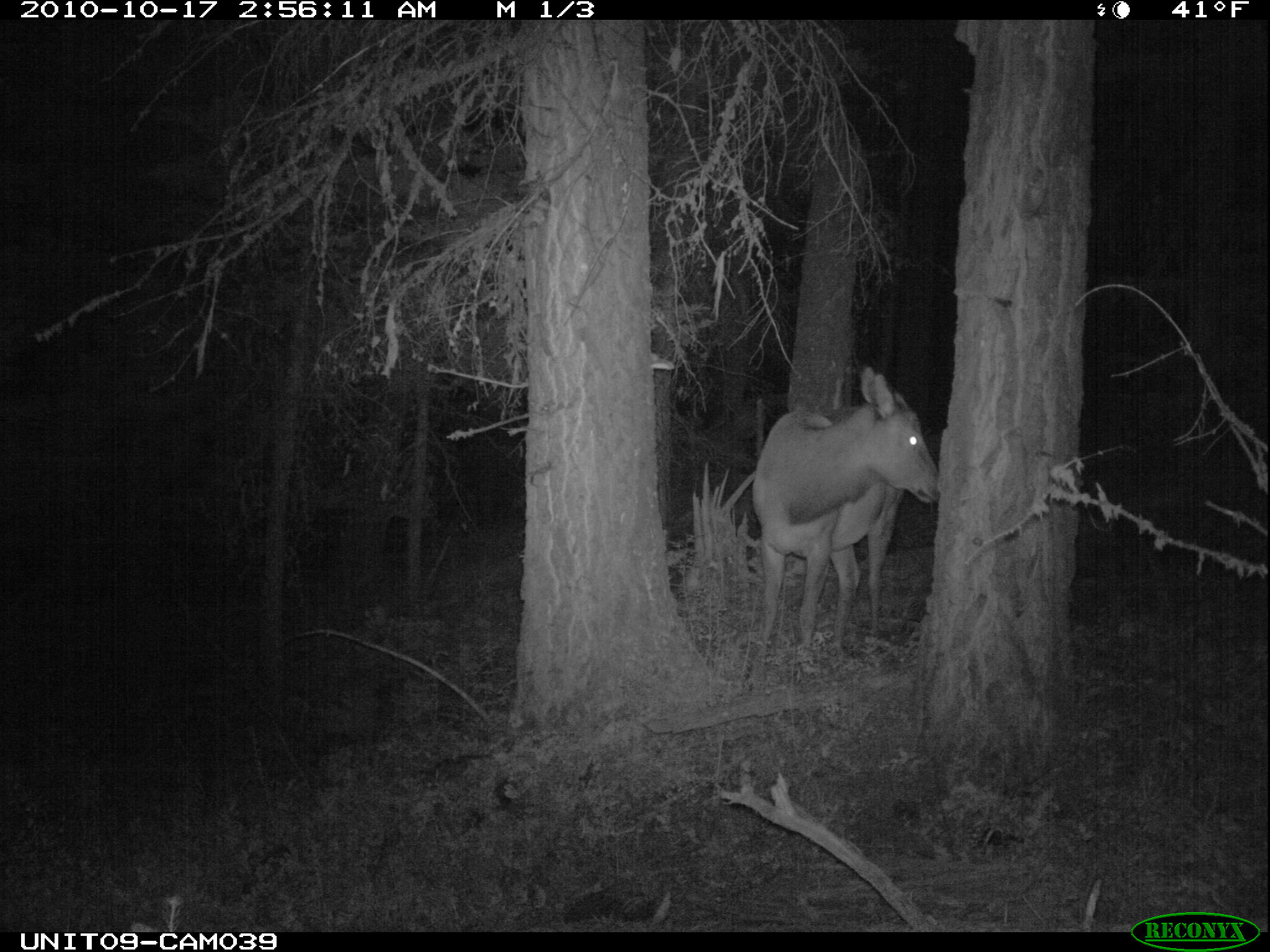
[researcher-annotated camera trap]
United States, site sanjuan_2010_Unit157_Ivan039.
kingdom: Animalia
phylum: Chordata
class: Mammalia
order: Artiodactyla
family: Cervidae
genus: Cervus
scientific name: Cervus elaphus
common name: red deer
Cervus elaphus (red deer).